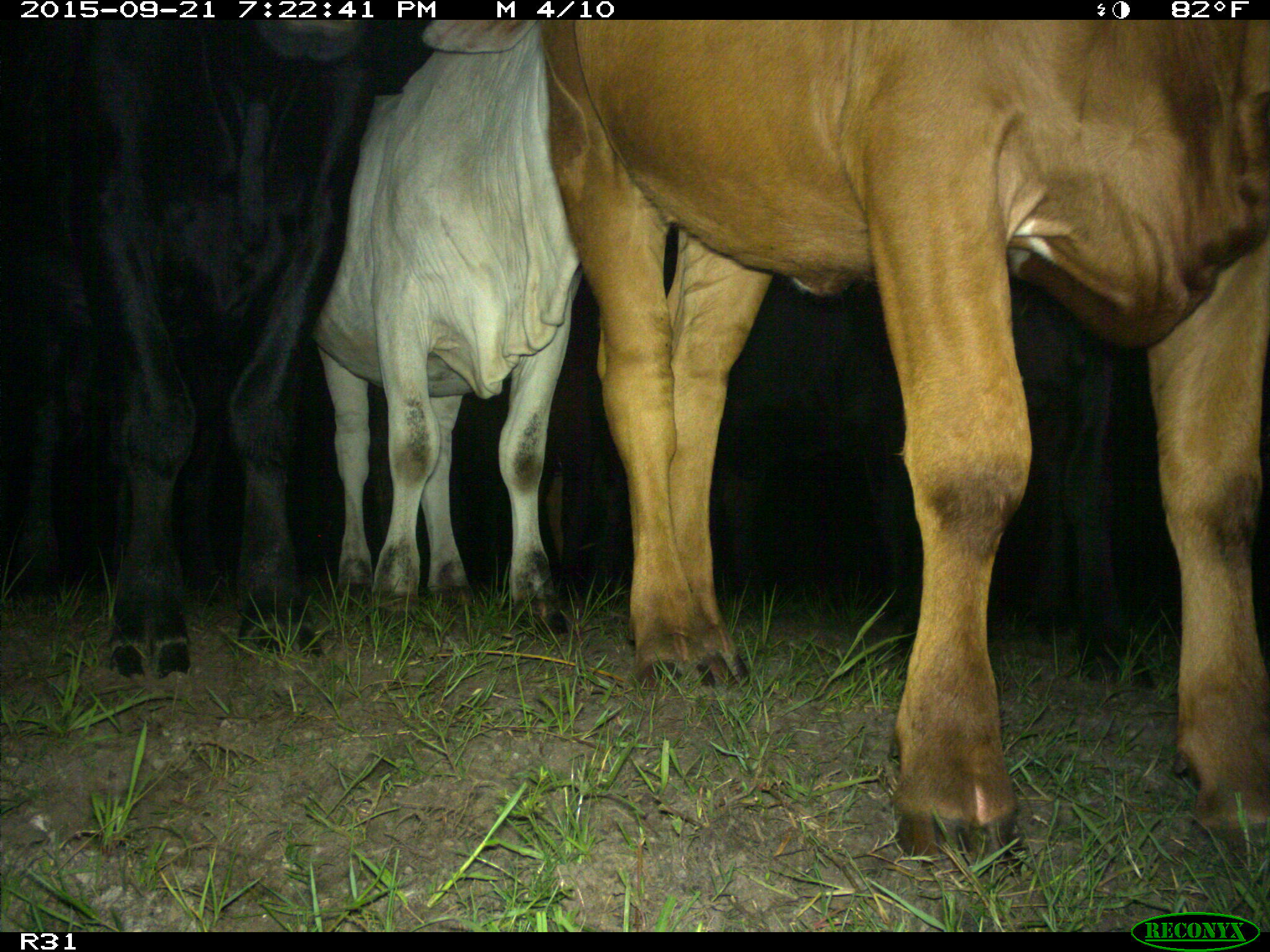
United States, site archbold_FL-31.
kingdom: Animalia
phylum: Chordata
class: Mammalia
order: Artiodactyla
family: Bovidae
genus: Bos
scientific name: Bos taurus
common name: domestic cow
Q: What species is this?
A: Bos taurus (domestic cow).